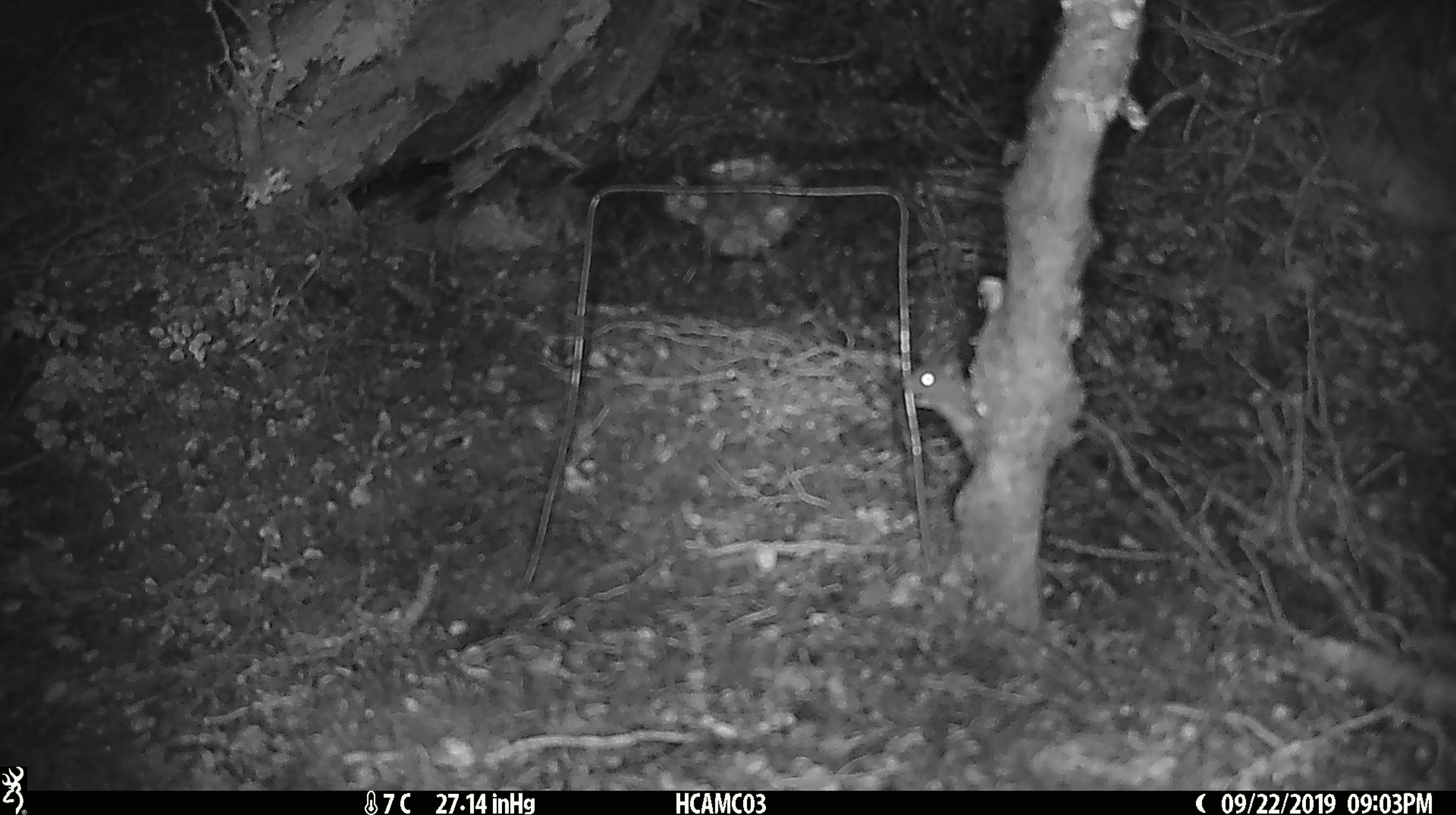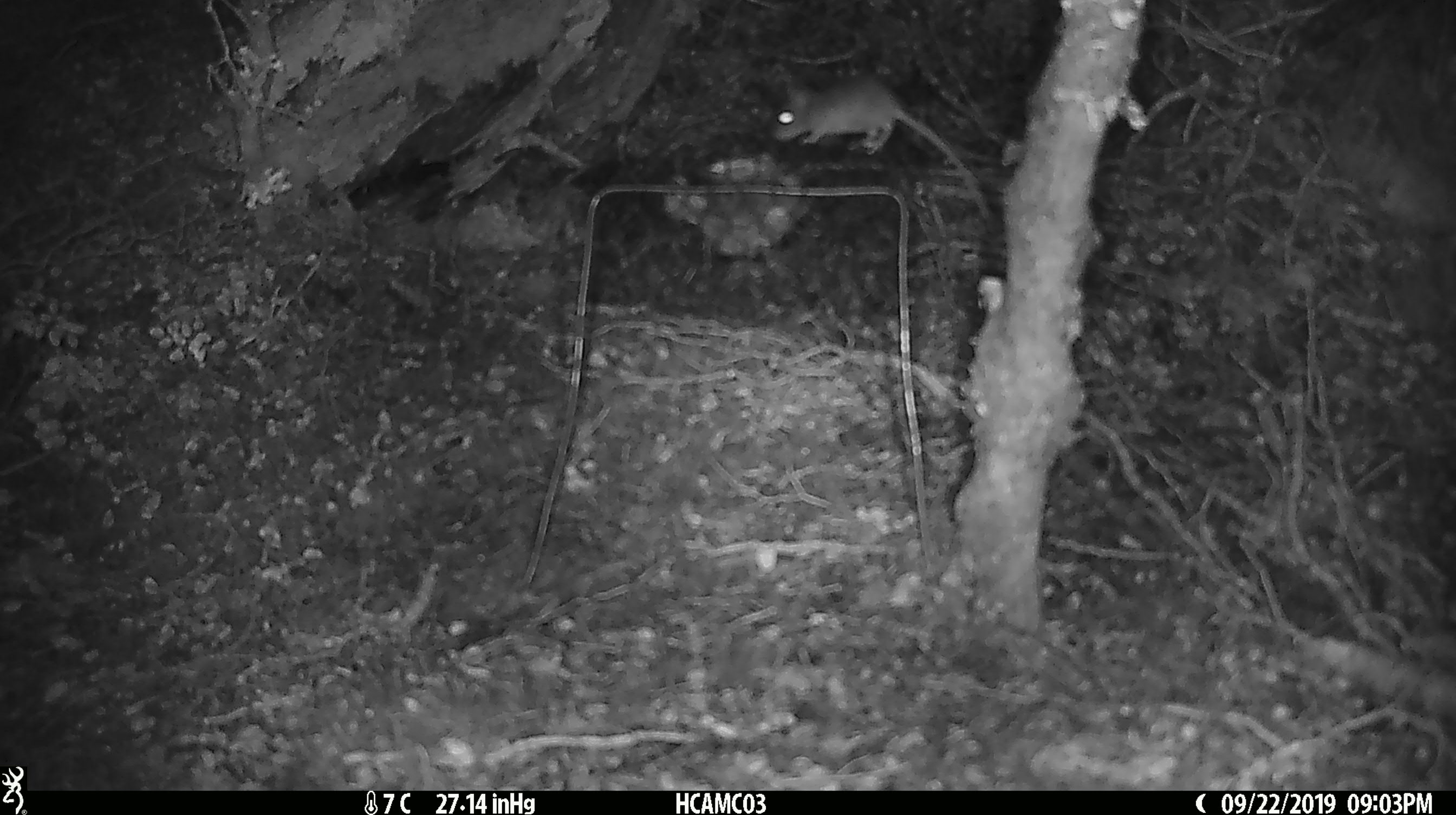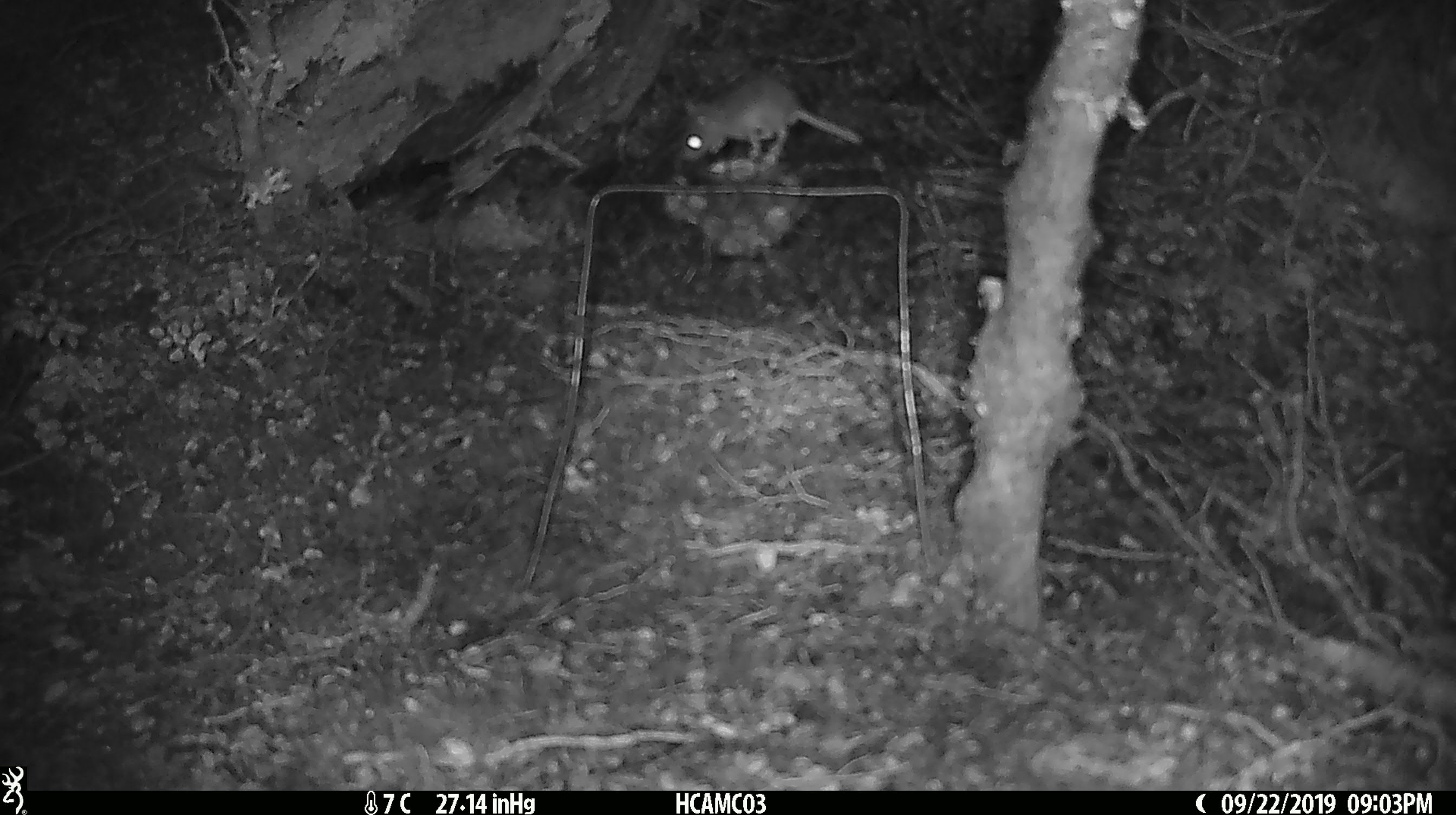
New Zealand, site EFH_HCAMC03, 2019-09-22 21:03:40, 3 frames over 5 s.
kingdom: Animalia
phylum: Chordata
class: Mammalia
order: Rodentia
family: Muridae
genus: Mus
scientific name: Mus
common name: mouse